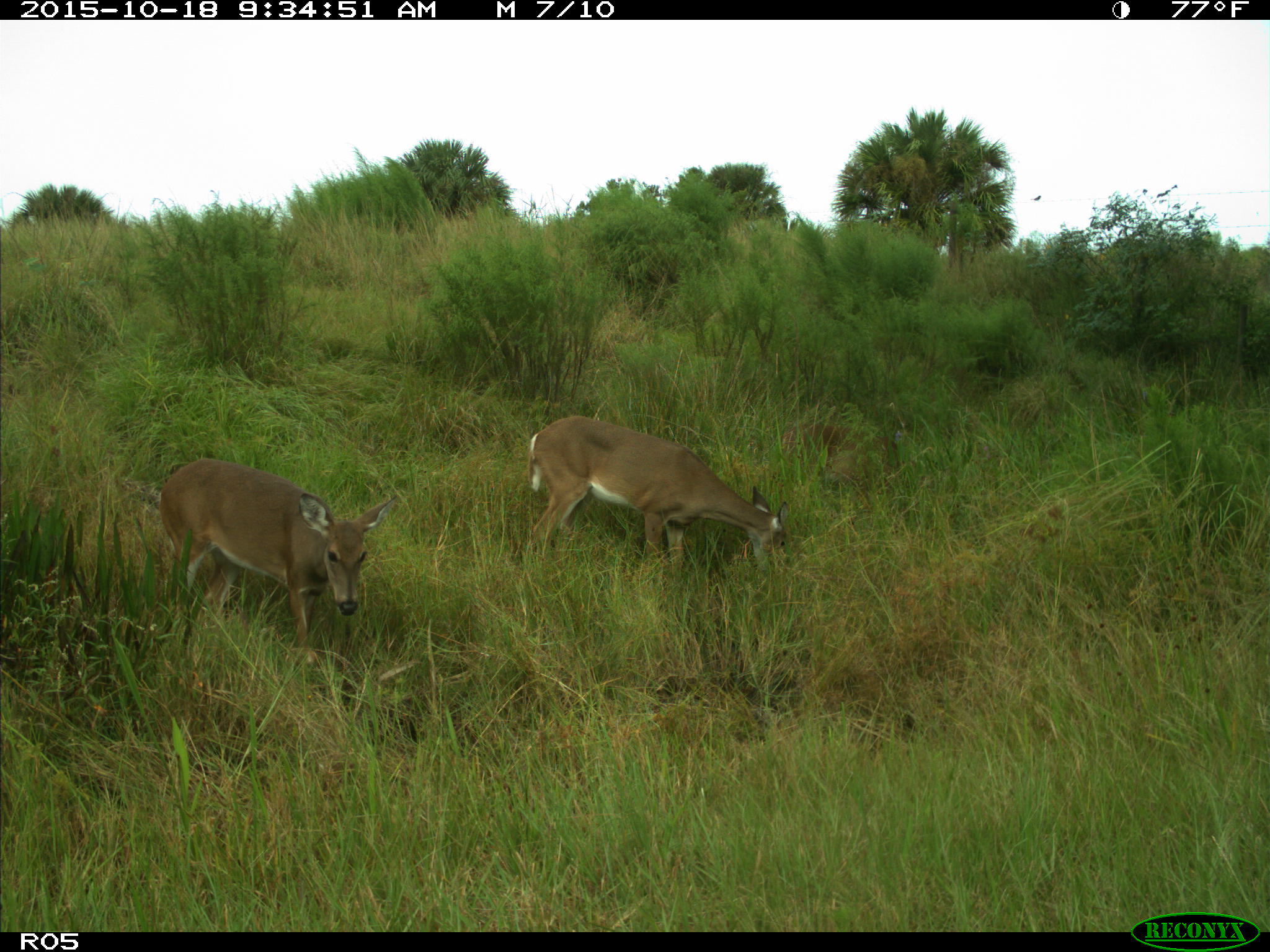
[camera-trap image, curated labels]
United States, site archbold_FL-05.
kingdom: Animalia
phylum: Chordata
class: Mammalia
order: Artiodactyla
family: Cervidae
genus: Odocoileus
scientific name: Odocoileus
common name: deer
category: unidentified deer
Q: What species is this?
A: Unidentified deer (deer) (Odocoileus).